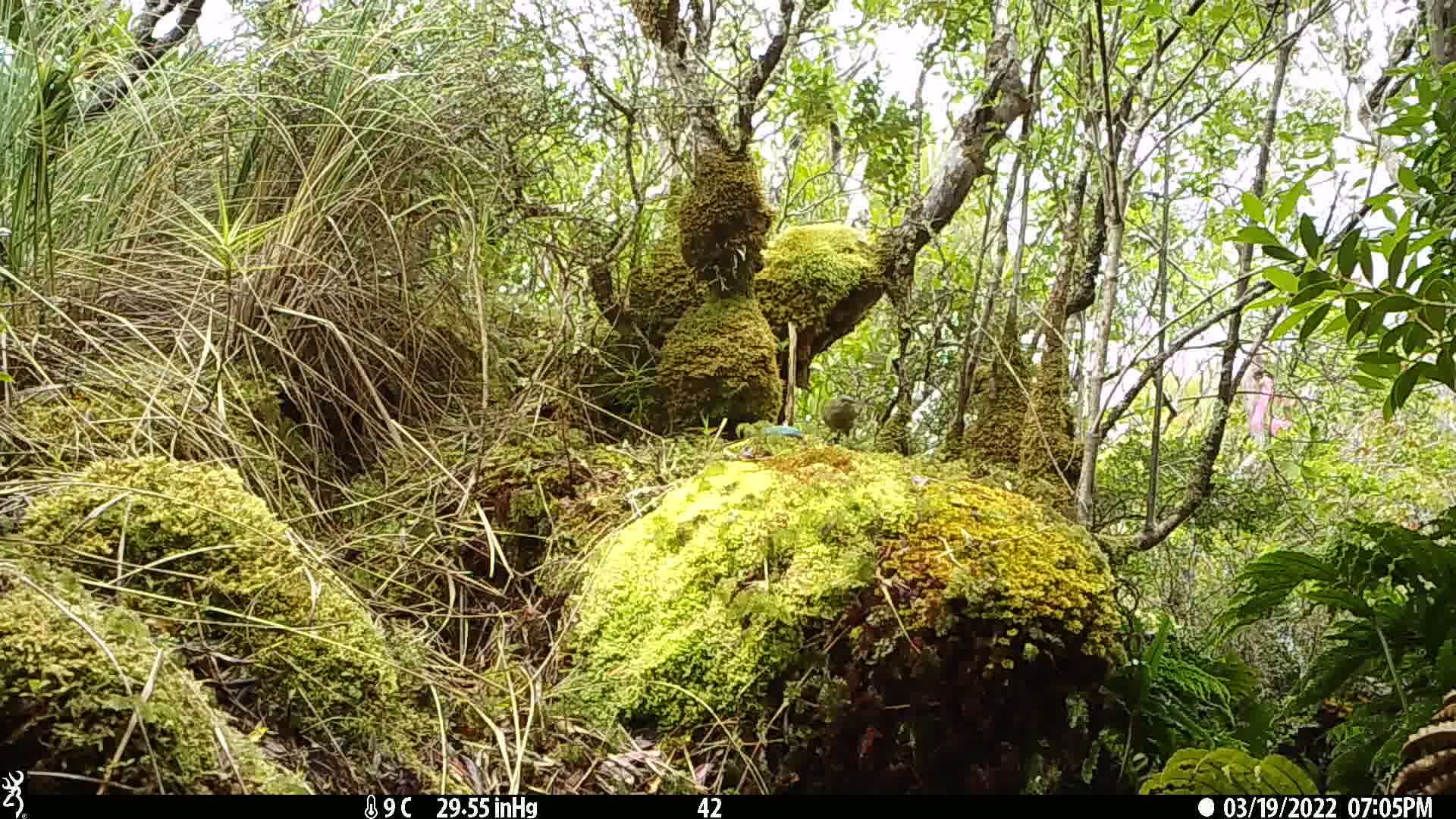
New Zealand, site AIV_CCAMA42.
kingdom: Animalia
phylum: Chordata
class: Aves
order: Passeriformes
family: Meliphagidae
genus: Anthornis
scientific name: Anthornis melanura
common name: new zealand bellbird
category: bellbird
Bellbird (new zealand bellbird) (Anthornis melanura).